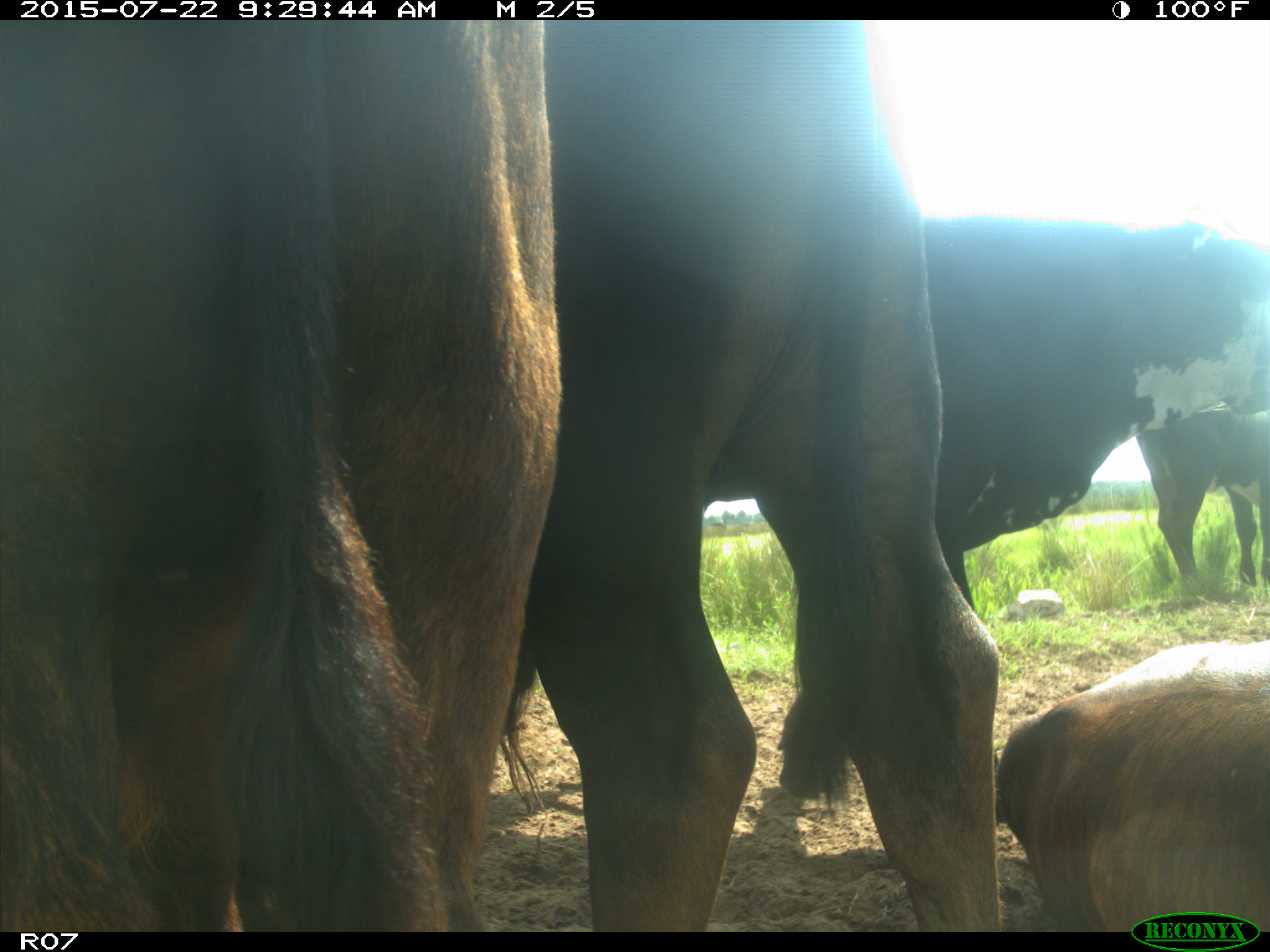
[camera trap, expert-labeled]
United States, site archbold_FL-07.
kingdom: Animalia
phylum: Chordata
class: Mammalia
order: Artiodactyla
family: Bovidae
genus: Bos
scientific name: Bos taurus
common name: domestic cow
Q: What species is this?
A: Bos taurus (domestic cow).